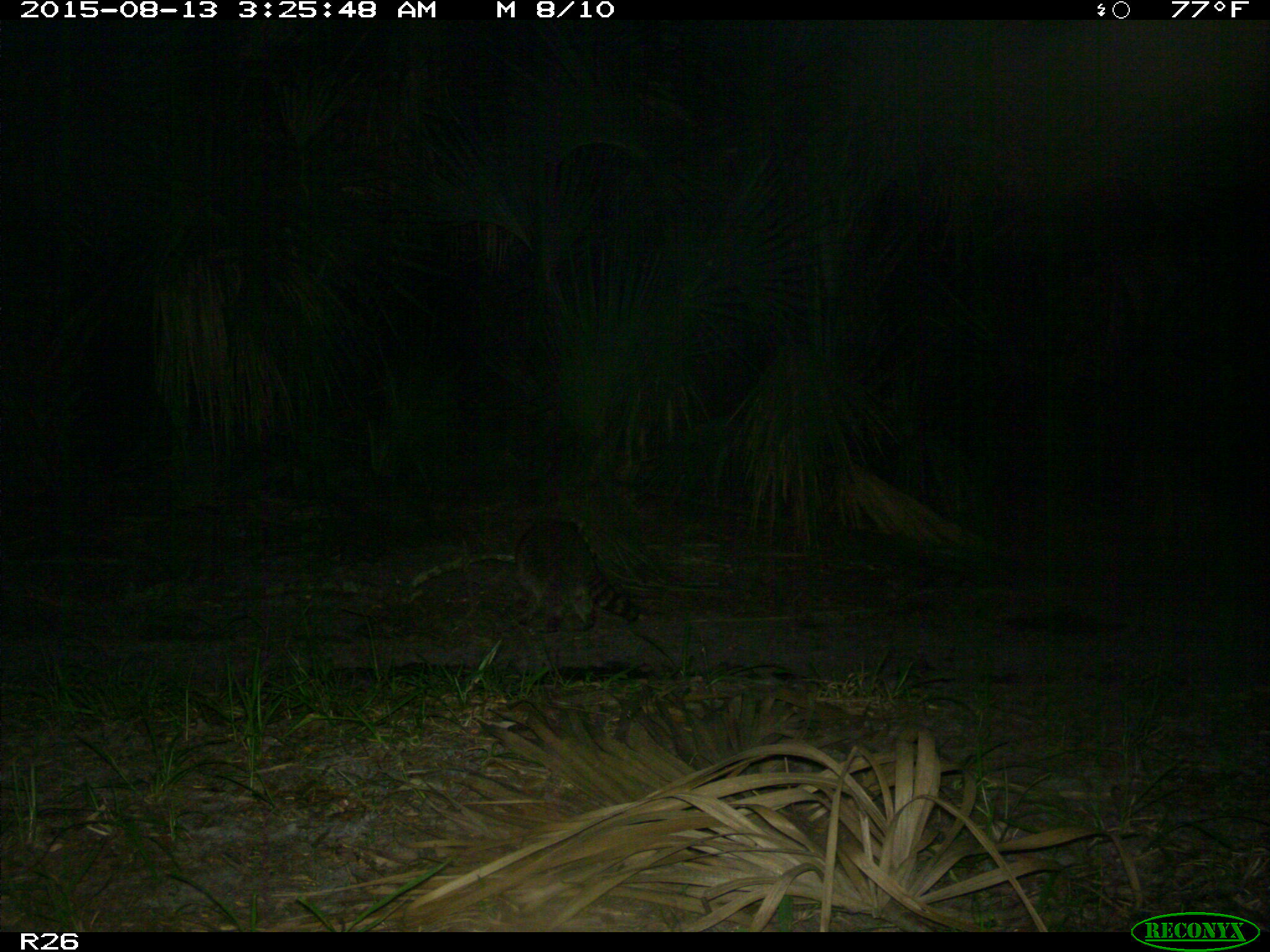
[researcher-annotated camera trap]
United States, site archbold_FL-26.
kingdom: Animalia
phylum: Chordata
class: Mammalia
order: Carnivora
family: Procyonidae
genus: Procyon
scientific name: Procyon lotor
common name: common raccoon